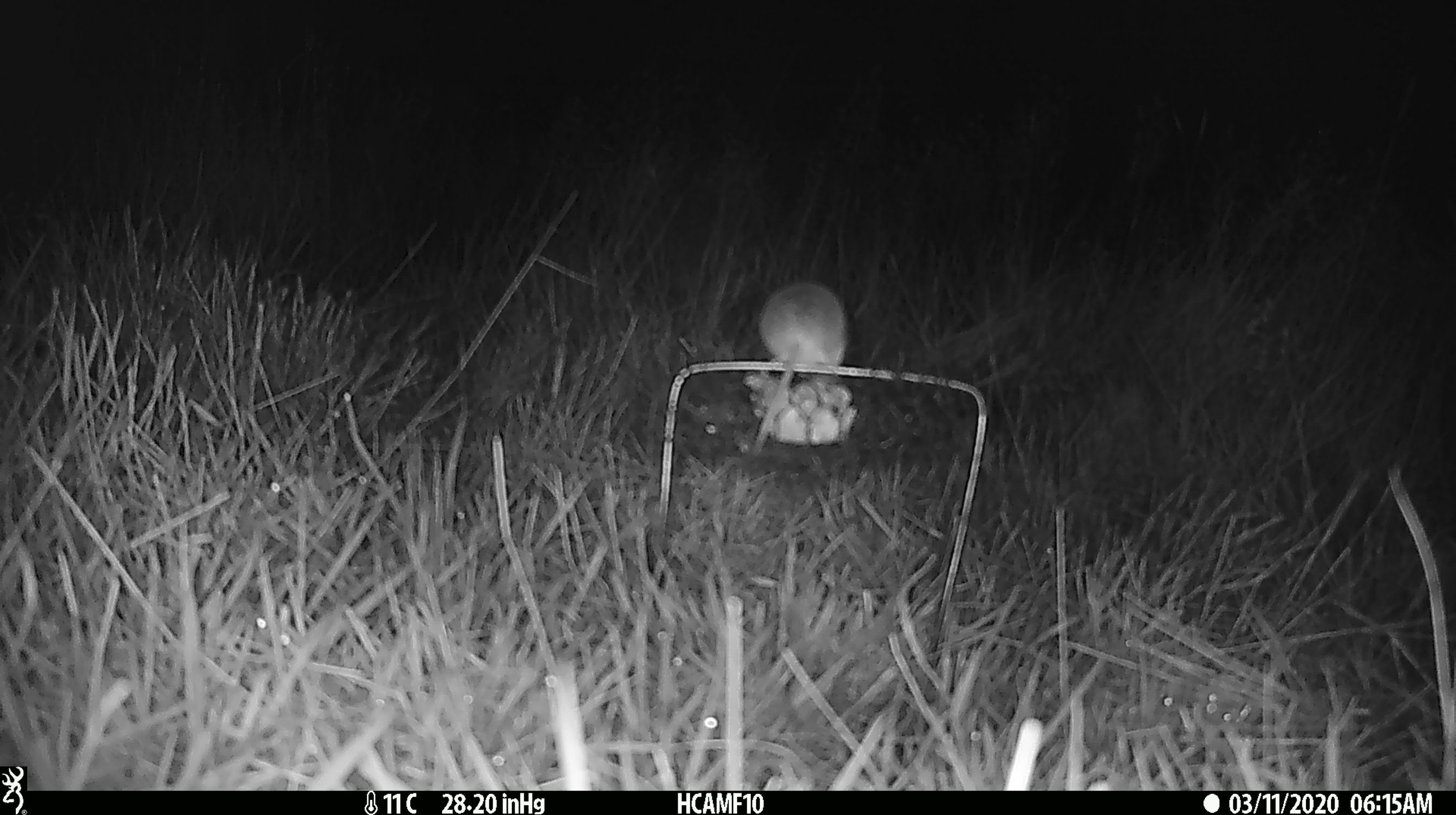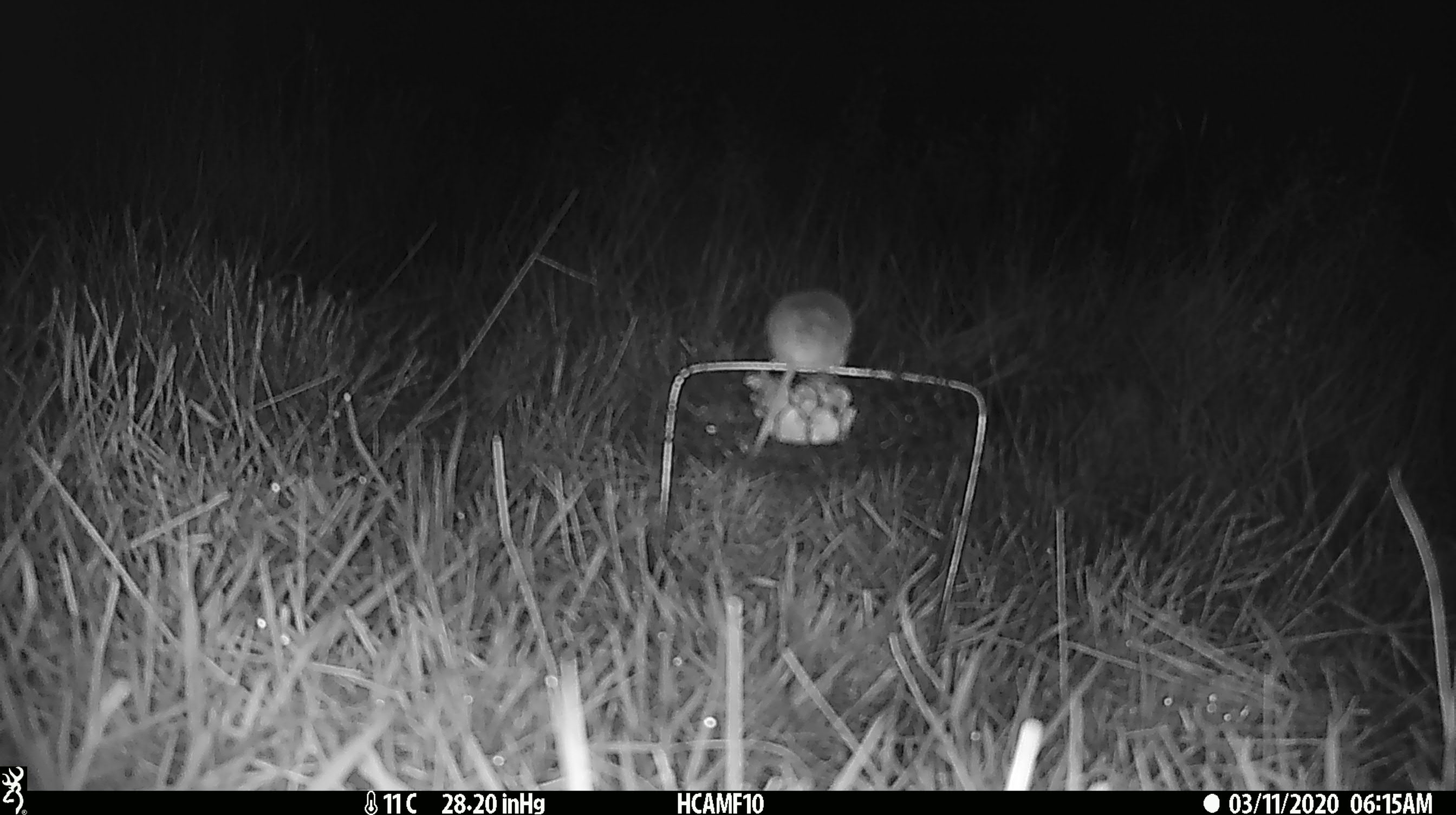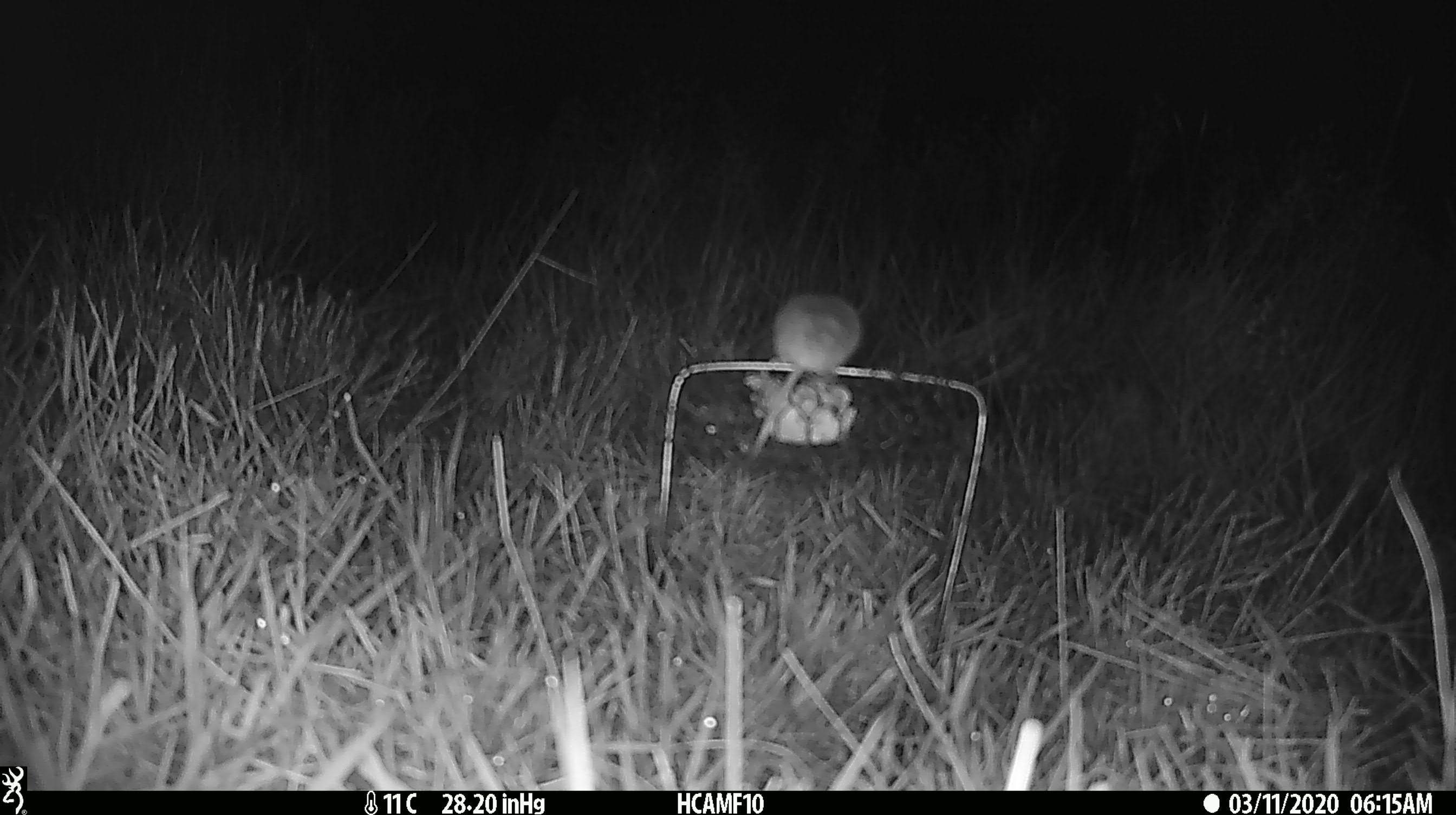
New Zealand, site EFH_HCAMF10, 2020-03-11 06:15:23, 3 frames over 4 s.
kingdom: Animalia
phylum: Chordata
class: Mammalia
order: Rodentia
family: Muridae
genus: Mus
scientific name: Mus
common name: mouse